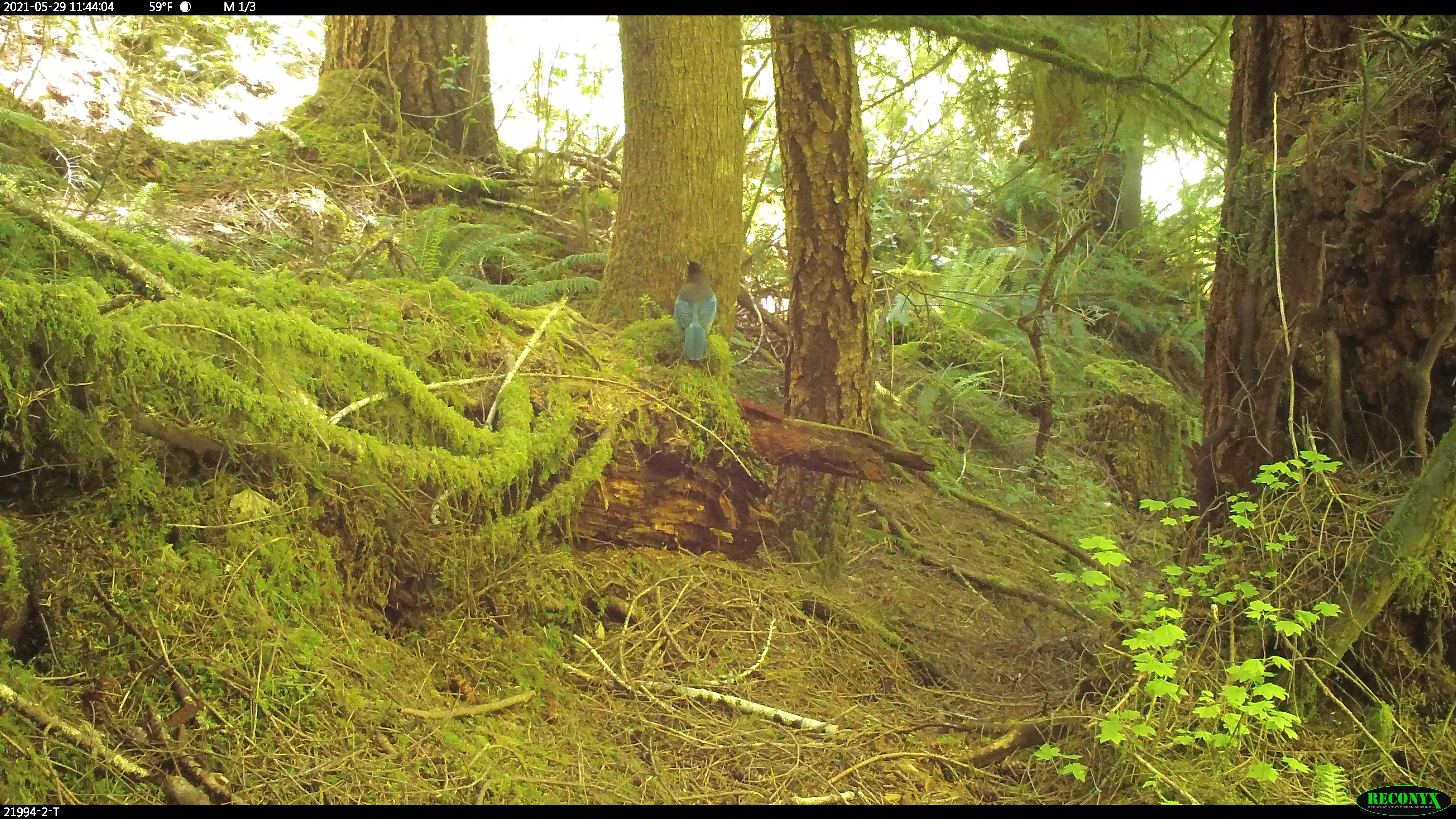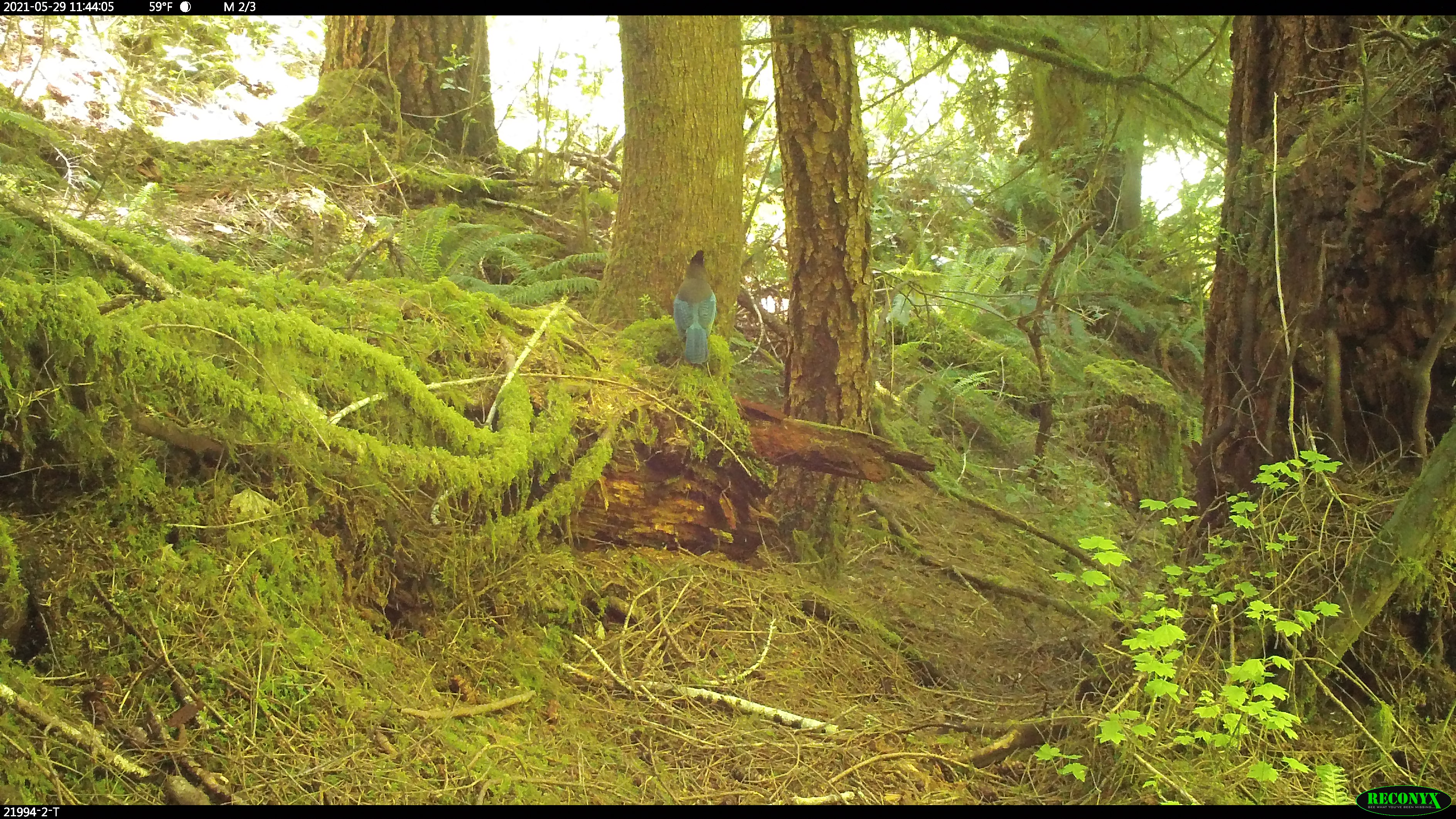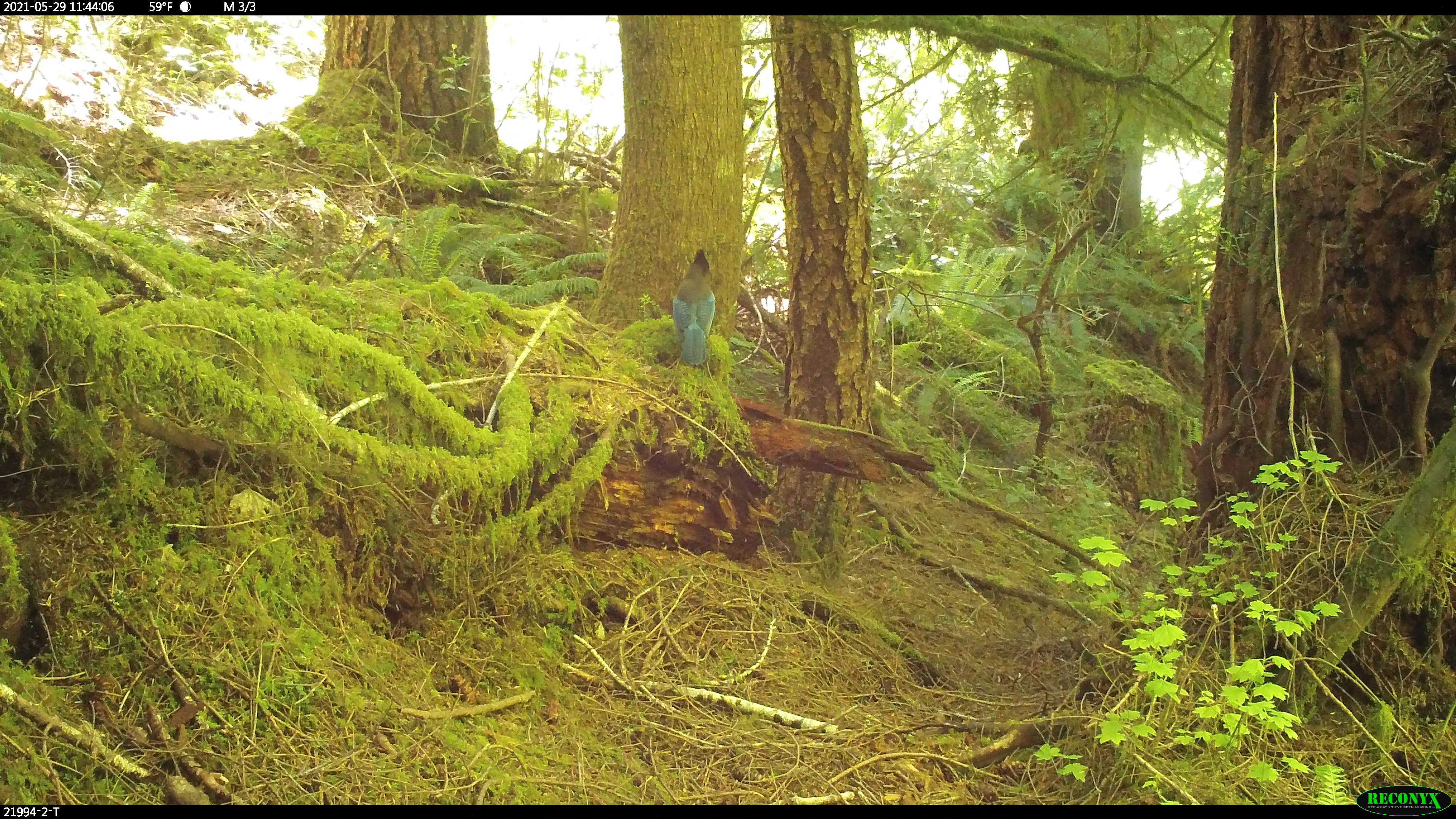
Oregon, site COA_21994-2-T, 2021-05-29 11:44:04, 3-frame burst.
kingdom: Animalia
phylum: Chordata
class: Aves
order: Passeriformes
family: Corvidae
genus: Cyanocitta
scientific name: Cyanocitta stelleri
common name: steller's jay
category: stellers jay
Stellers jay (steller's jay) (Cyanocitta stelleri).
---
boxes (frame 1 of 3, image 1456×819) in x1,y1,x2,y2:
stellers jay: 667,254,723,365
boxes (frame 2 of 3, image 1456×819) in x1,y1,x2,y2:
stellers jay: 667,244,725,368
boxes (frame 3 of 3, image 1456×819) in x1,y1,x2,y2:
stellers jay: 667,239,723,371